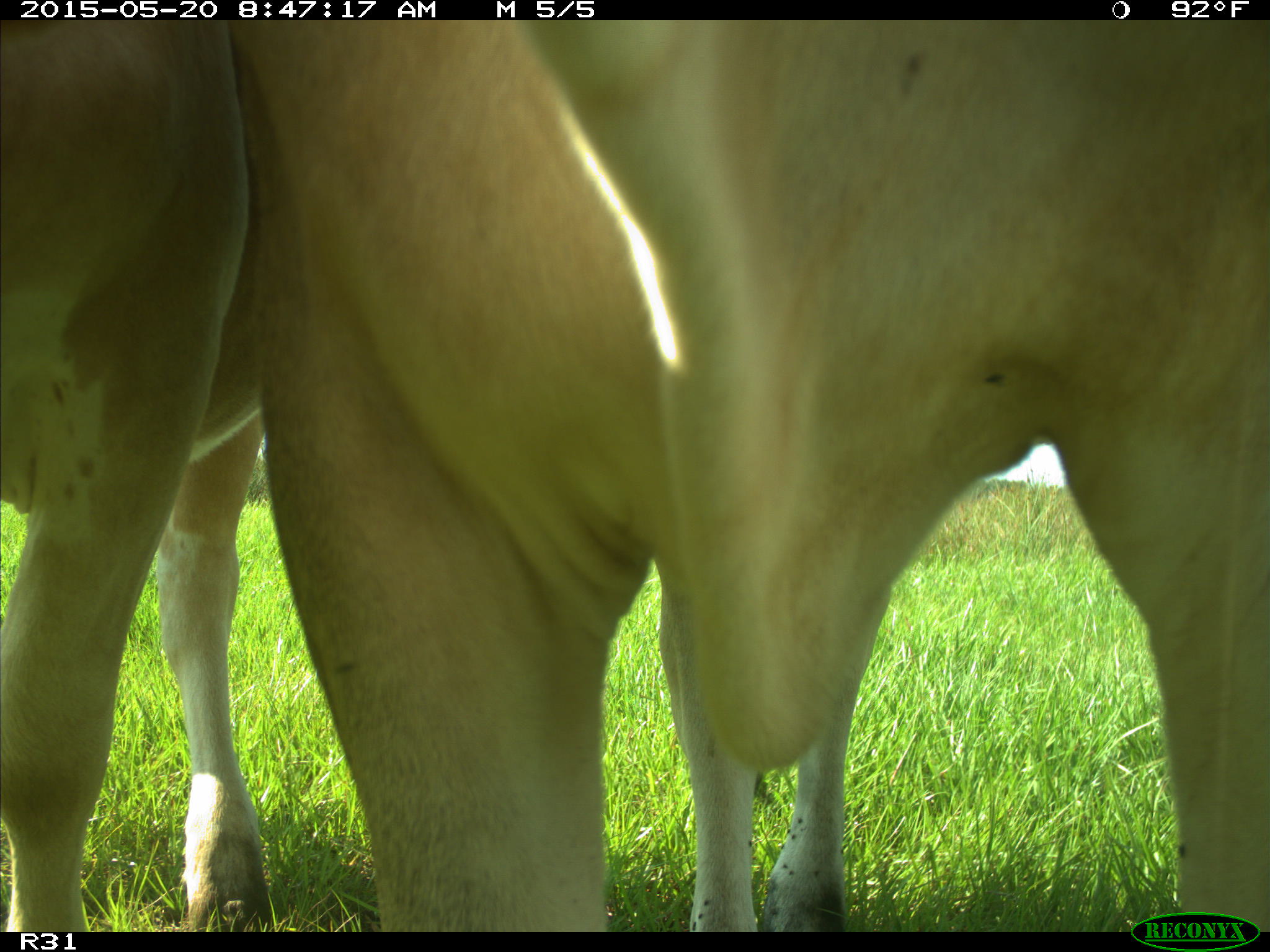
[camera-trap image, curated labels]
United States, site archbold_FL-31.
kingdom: Animalia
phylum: Chordata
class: Mammalia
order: Artiodactyla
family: Bovidae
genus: Bos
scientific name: Bos taurus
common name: domestic cow